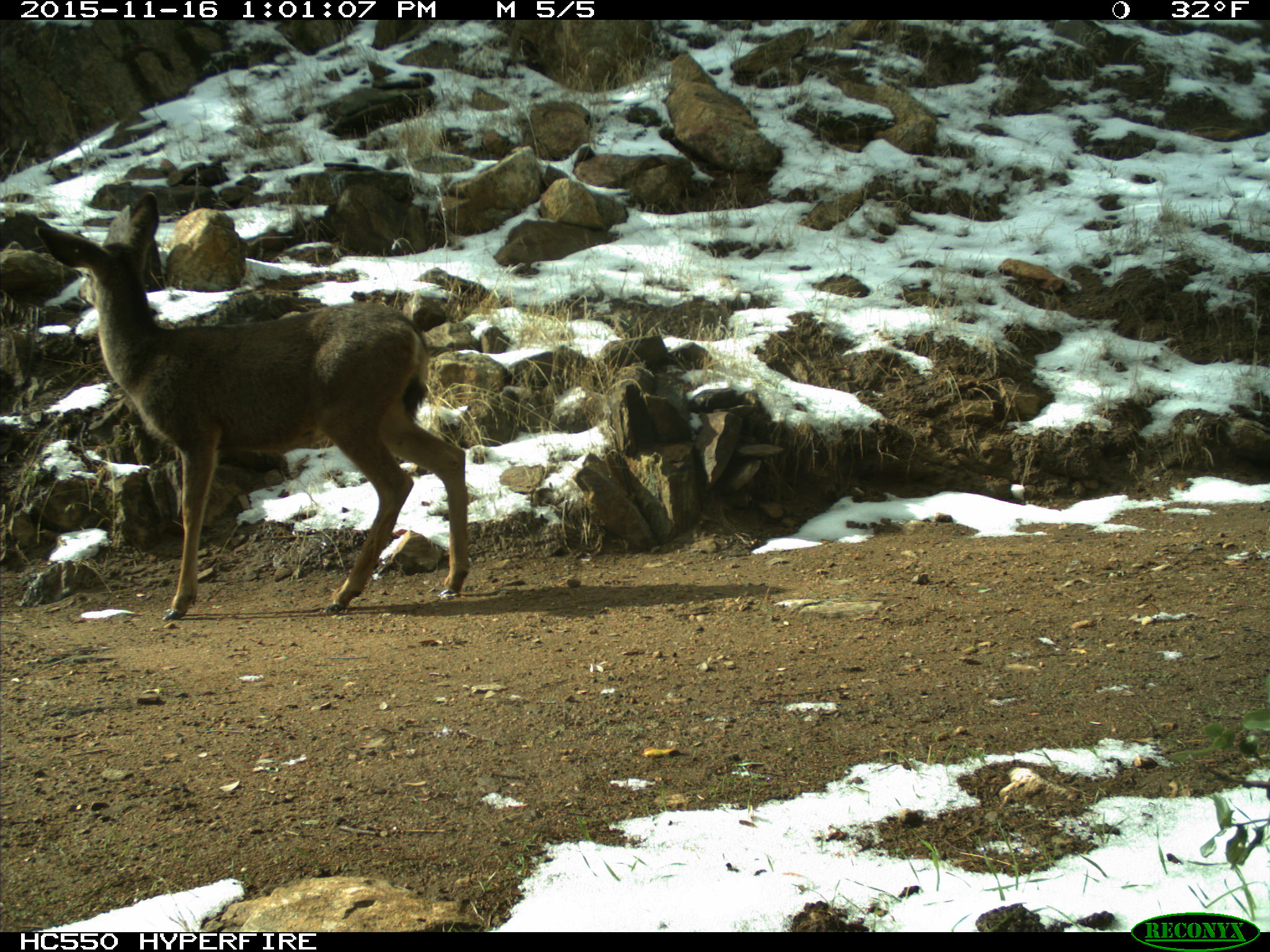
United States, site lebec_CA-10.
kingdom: Animalia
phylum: Chordata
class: Mammalia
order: Artiodactyla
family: Cervidae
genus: Odocoileus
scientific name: Odocoileus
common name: deer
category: unidentified deer